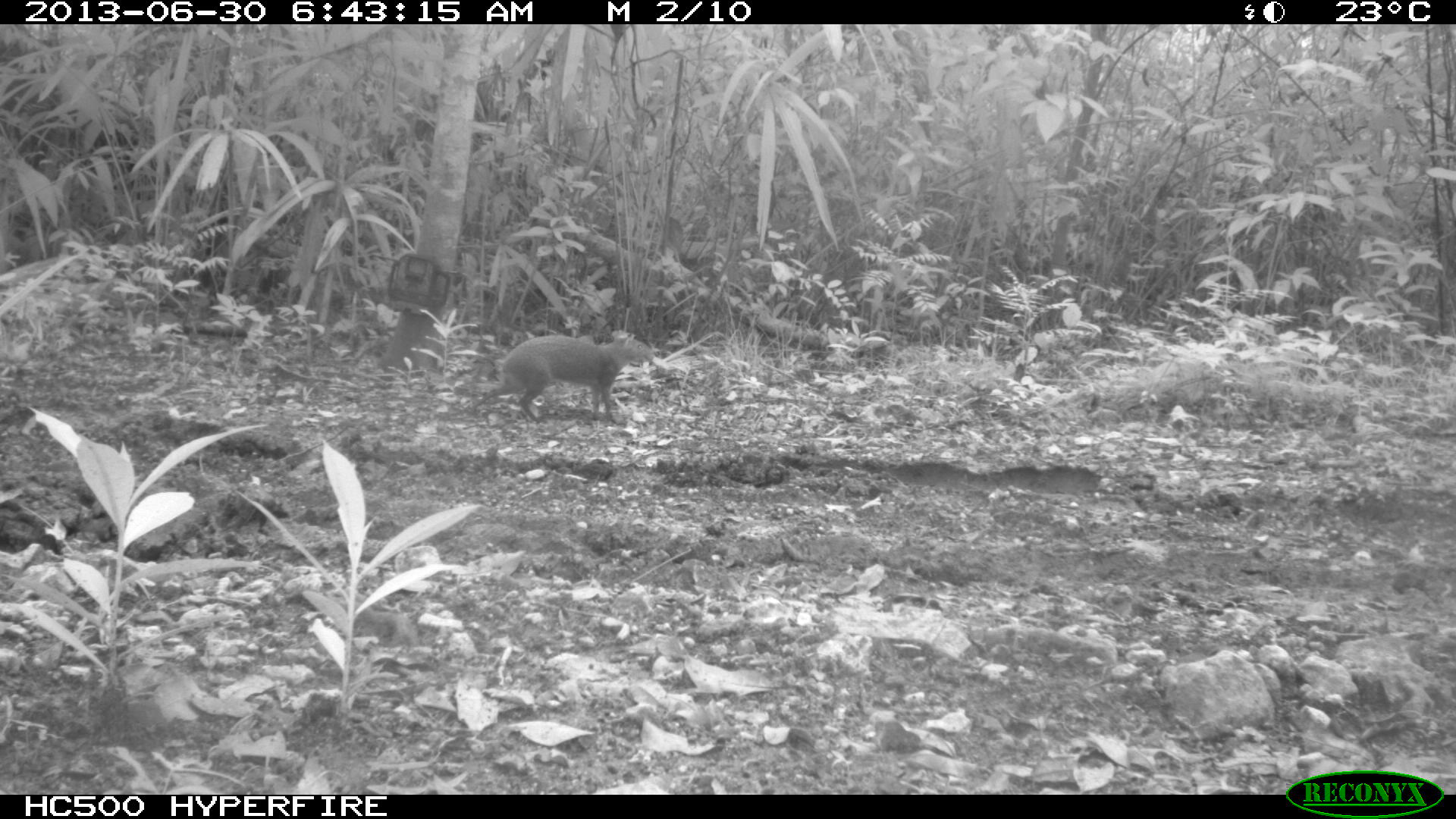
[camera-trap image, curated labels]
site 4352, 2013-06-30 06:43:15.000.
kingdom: Animalia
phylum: Chordata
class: Mammalia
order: Rodentia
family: Dasyproctidae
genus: Dasyprocta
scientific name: Dasyprocta punctata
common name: central american agouti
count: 1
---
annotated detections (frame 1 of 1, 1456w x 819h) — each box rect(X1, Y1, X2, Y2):
dasyprocta punctata: rect(469, 324, 655, 423)